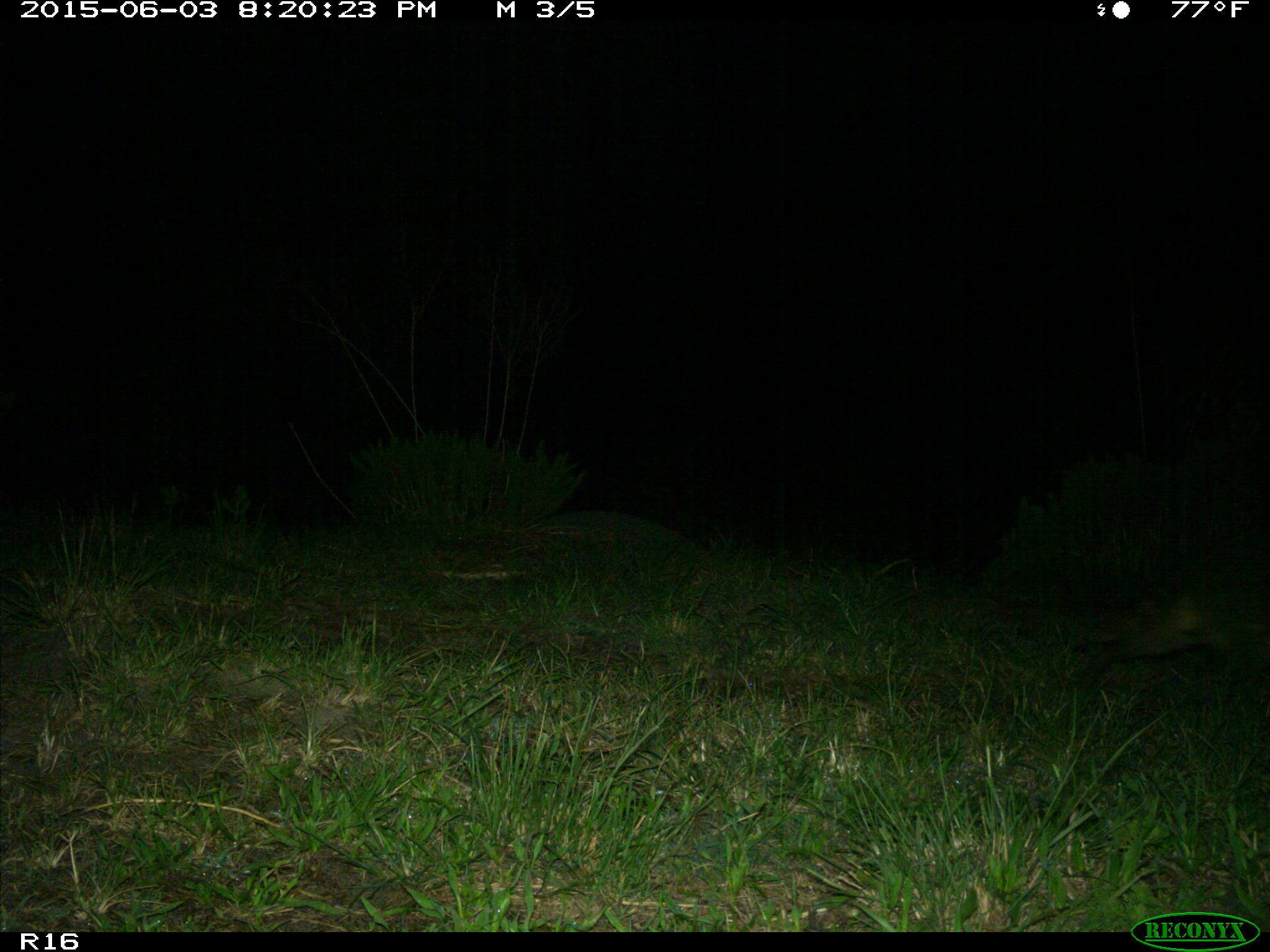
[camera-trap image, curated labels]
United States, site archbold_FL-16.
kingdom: Animalia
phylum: Chordata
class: Mammalia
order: Carnivora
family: Procyonidae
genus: Procyon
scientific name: Procyon lotor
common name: common raccoon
Procyon lotor (common raccoon).